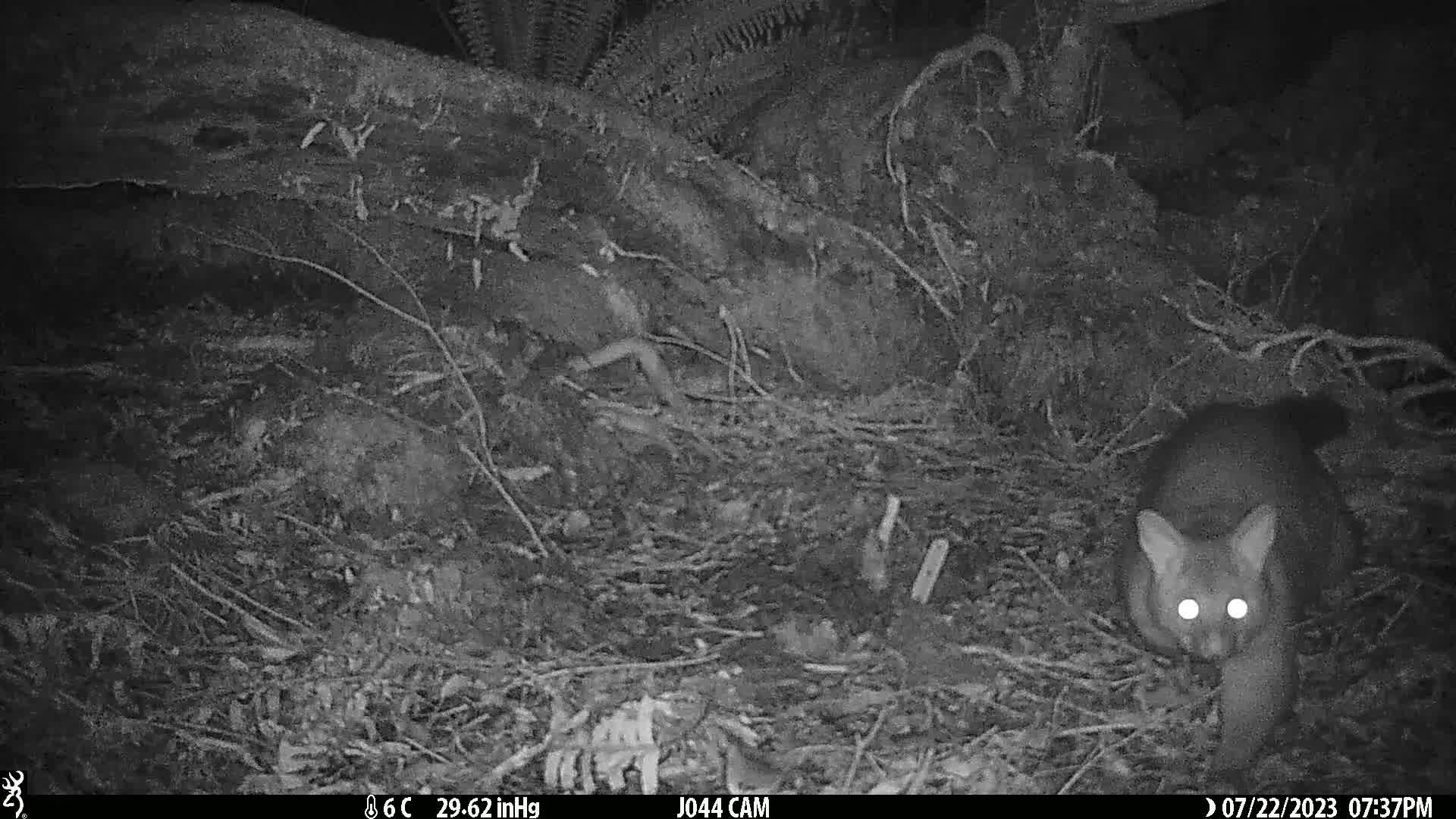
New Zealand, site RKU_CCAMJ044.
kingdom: Animalia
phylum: Chordata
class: Mammalia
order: Diprotodontia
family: Phalangeridae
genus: Trichosurus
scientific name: Trichosurus vulpecula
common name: common brushtail possum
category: possum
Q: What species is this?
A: Possum (common brushtail possum) (Trichosurus vulpecula).